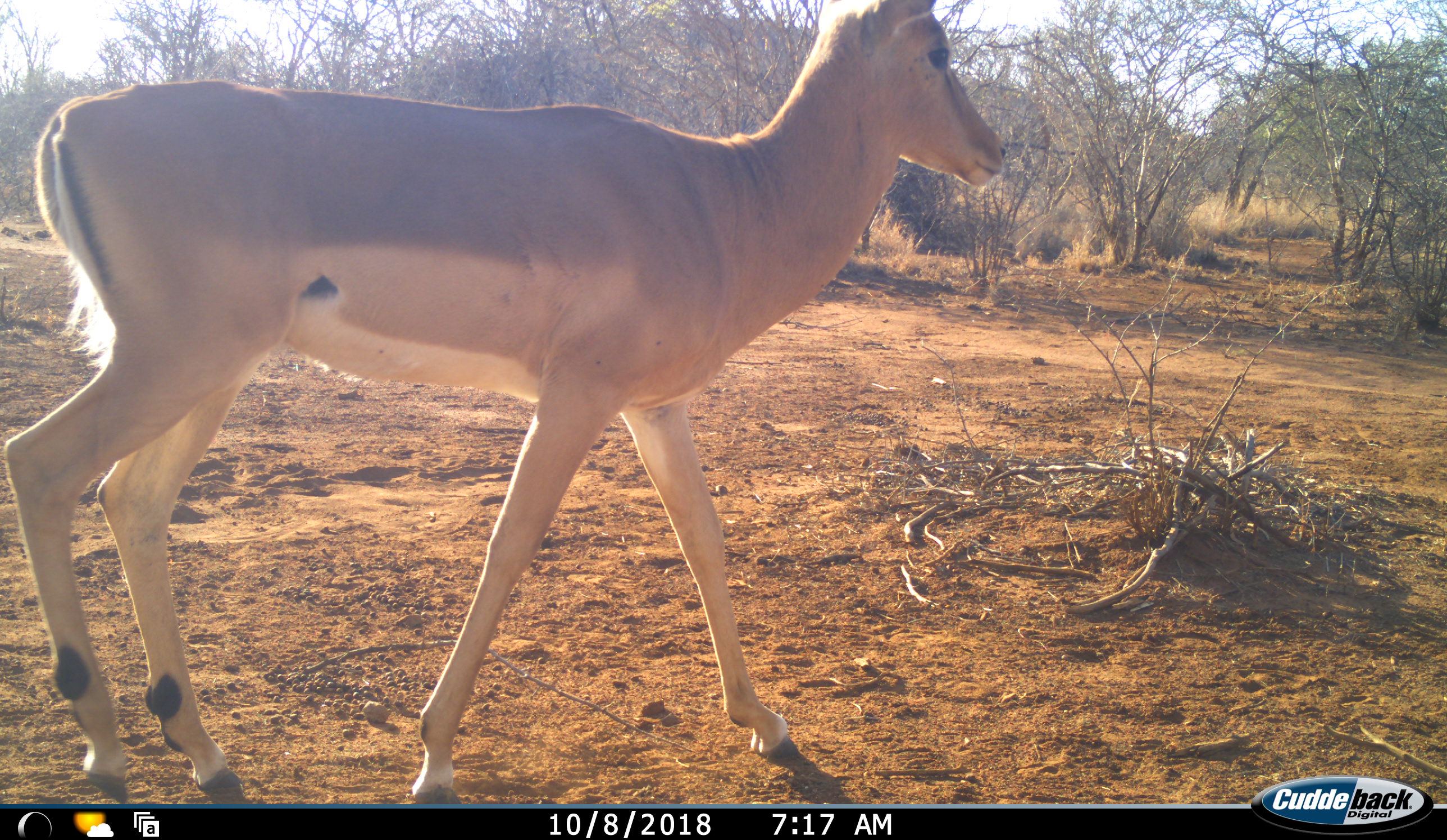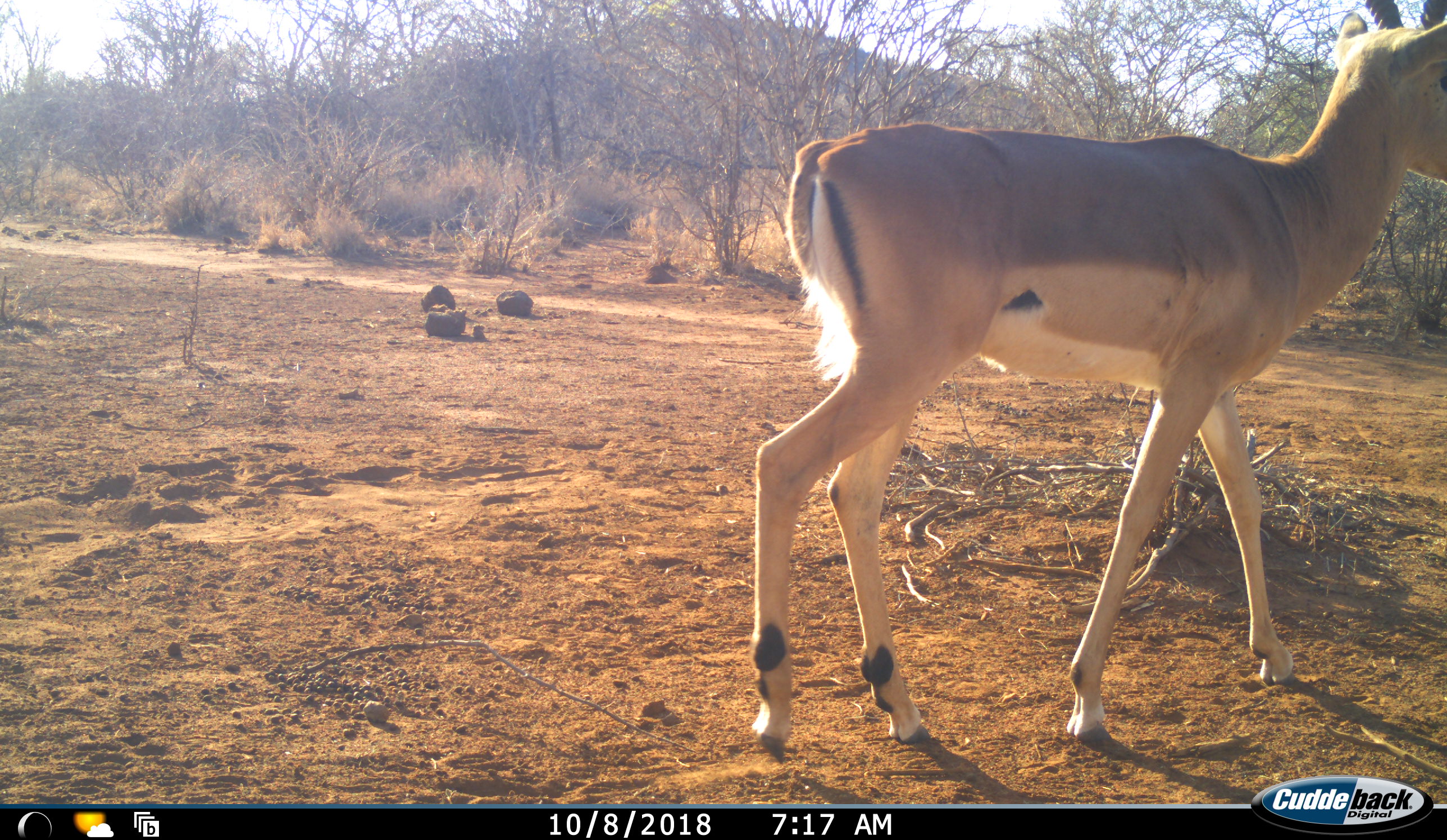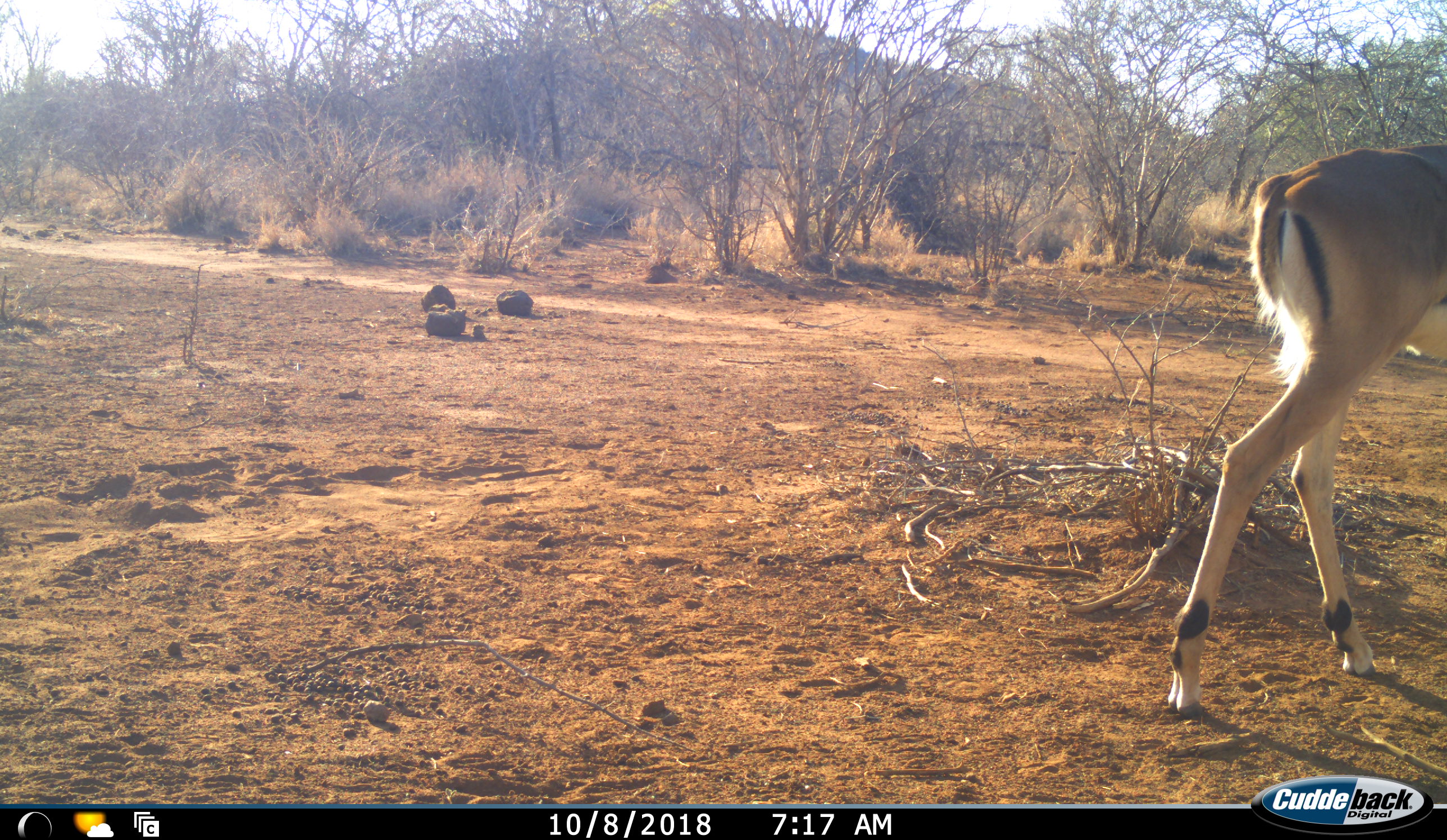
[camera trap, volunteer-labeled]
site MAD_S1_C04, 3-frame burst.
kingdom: Animalia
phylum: Chordata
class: Mammalia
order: Artiodactyla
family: Bovidae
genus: Aepyceros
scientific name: Aepyceros melampus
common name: impala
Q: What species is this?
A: Impala (Aepyceros melampus).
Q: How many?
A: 1.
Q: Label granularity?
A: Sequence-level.